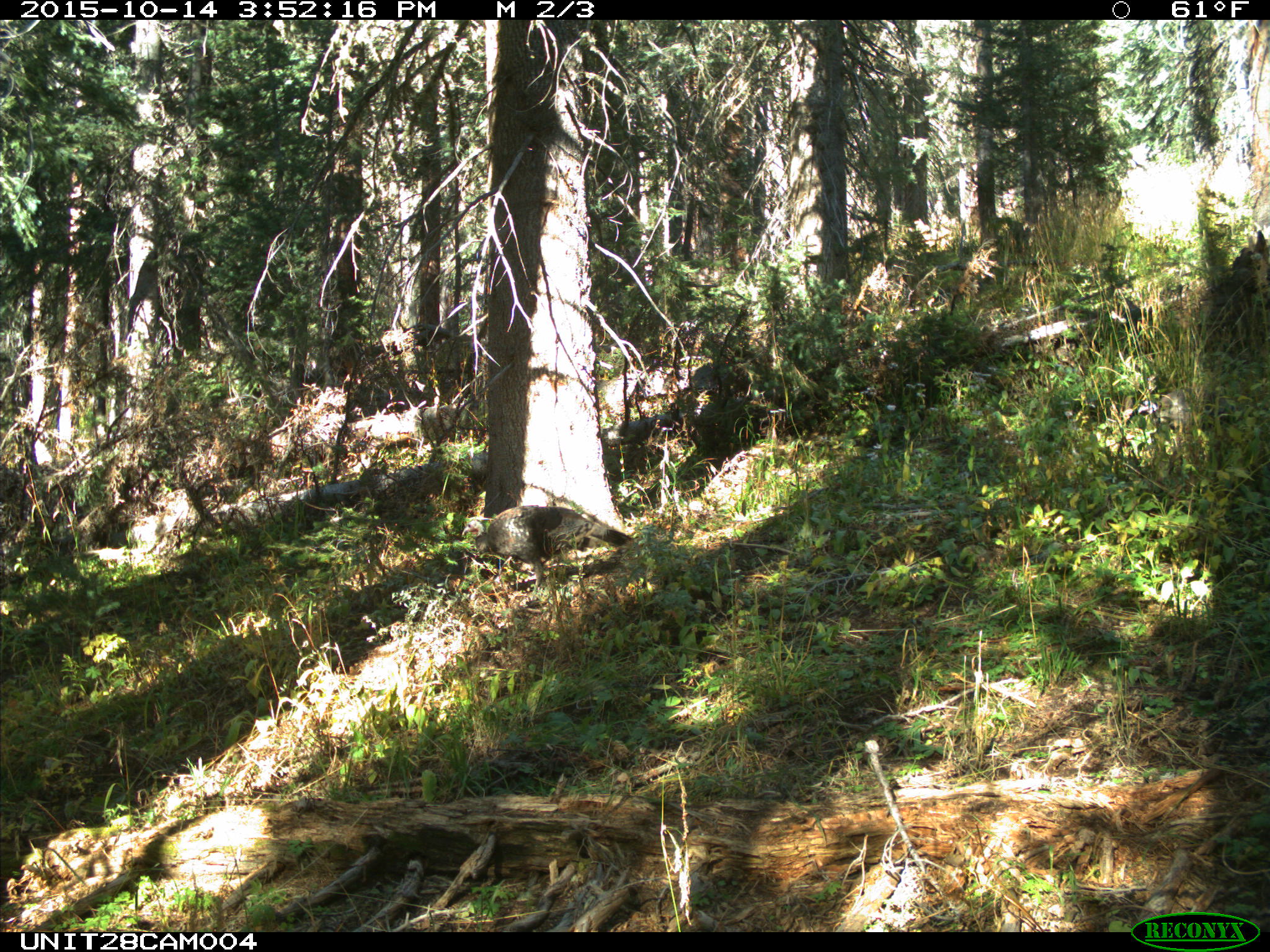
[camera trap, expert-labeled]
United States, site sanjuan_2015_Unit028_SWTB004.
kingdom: Animalia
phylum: Chordata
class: Aves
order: Galliformes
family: Phasianidae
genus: Meleagris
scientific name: Meleagris gallopavo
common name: wild turkey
Meleagris gallopavo (wild turkey).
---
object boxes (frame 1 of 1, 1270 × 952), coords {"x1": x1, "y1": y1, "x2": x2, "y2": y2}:
animal: {"x1": 462, "y1": 505, "x2": 631, "y2": 591}